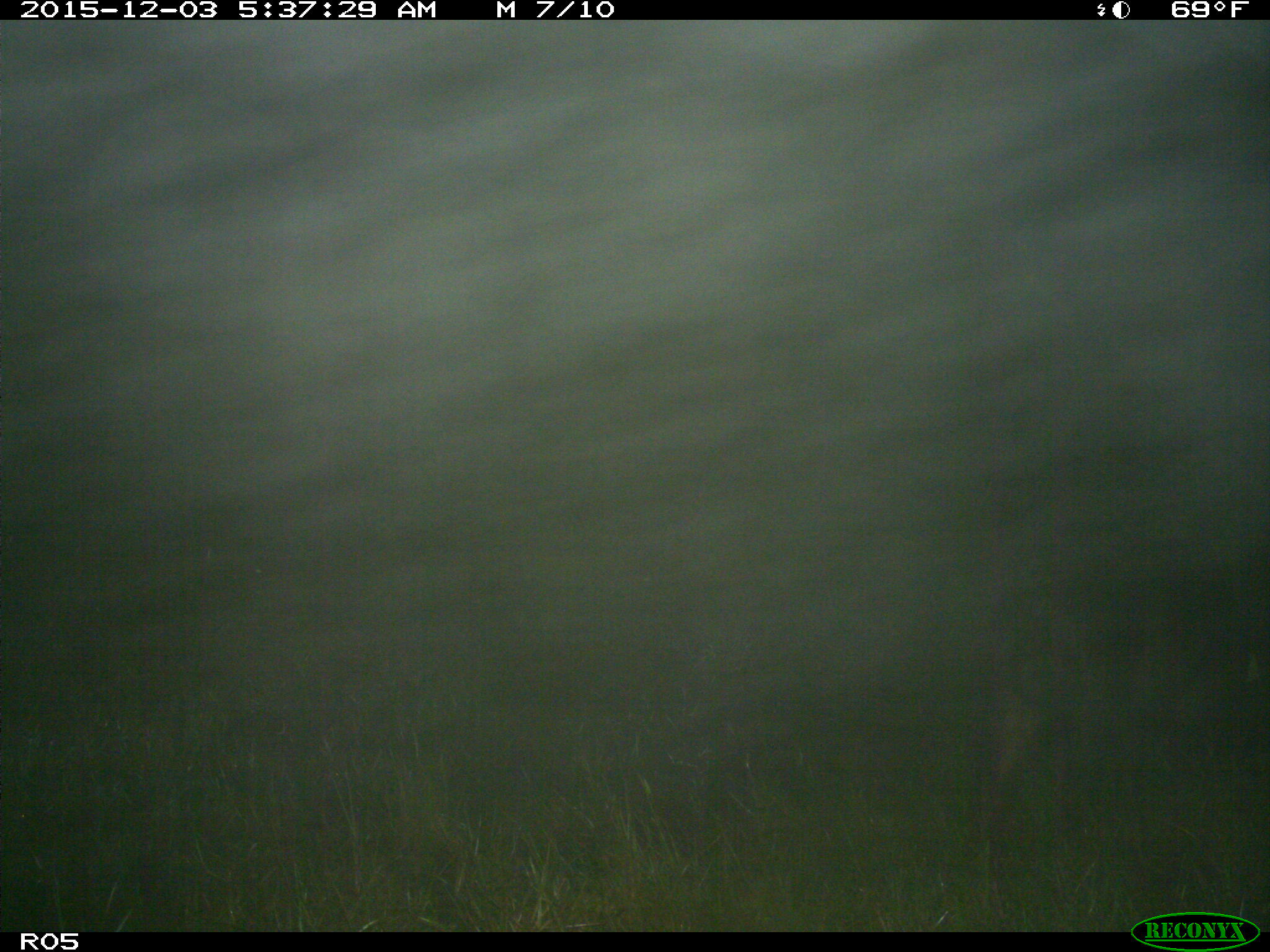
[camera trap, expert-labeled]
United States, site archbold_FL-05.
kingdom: Animalia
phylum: Chordata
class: Mammalia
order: Artiodactyla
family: Suidae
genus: Sus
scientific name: Sus scrofa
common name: wild boar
Sus scrofa (wild boar).